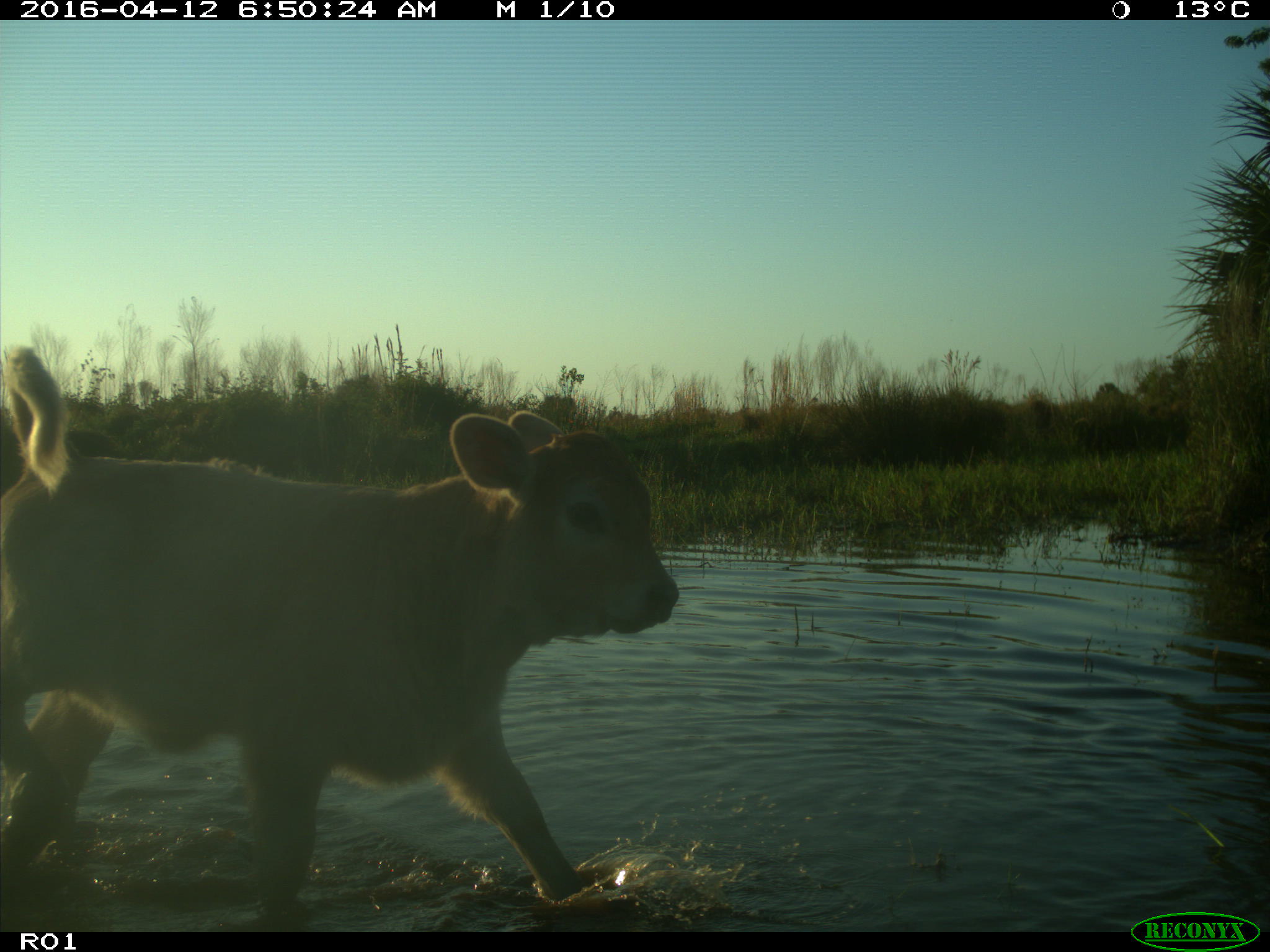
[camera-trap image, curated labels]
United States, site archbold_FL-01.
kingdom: Animalia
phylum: Chordata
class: Mammalia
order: Artiodactyla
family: Bovidae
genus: Bos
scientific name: Bos taurus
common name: domestic cow